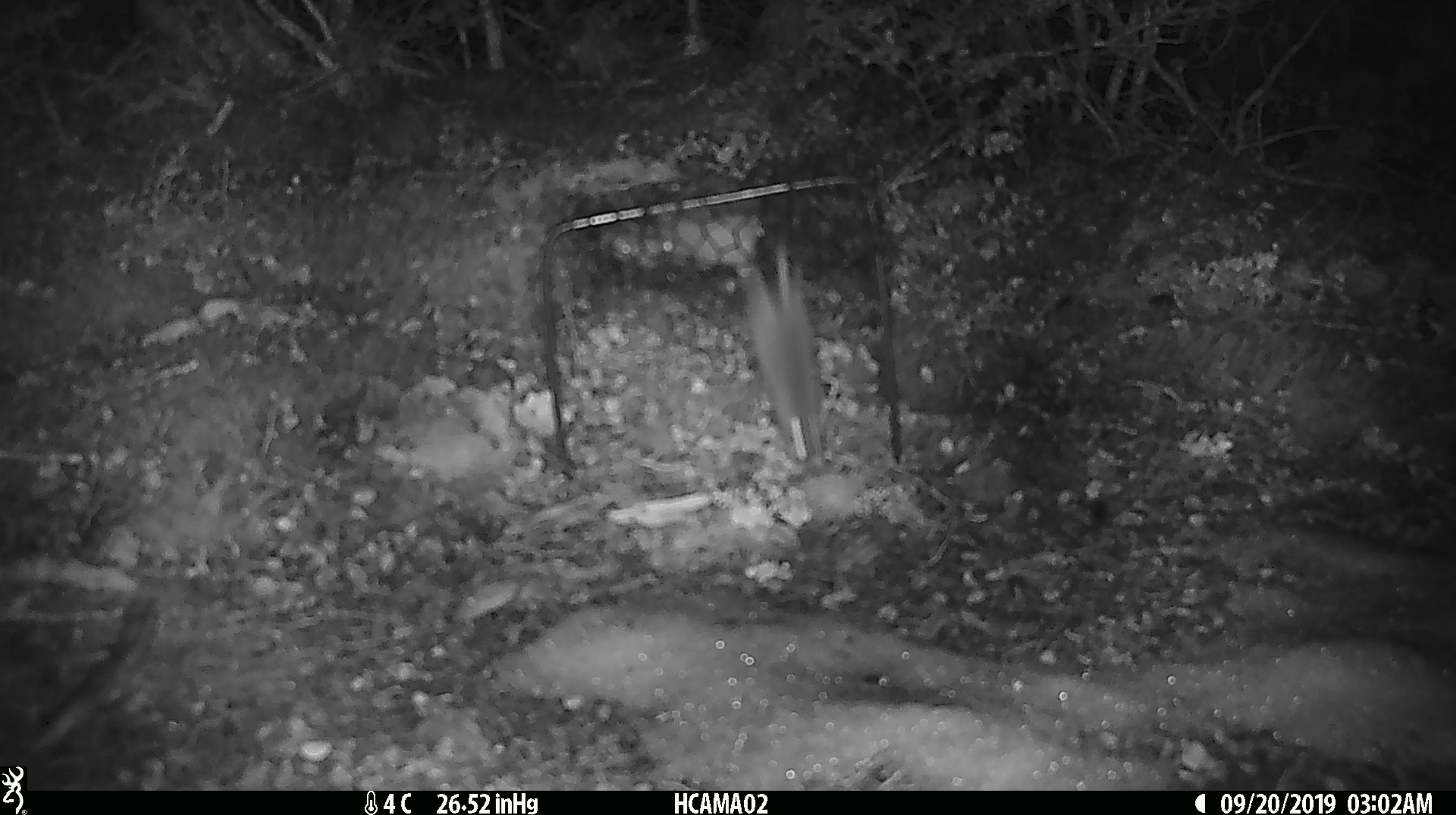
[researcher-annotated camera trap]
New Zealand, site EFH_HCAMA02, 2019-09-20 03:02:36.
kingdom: Animalia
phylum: Chordata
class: Mammalia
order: Rodentia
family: Muridae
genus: Mus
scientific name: Mus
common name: mouse